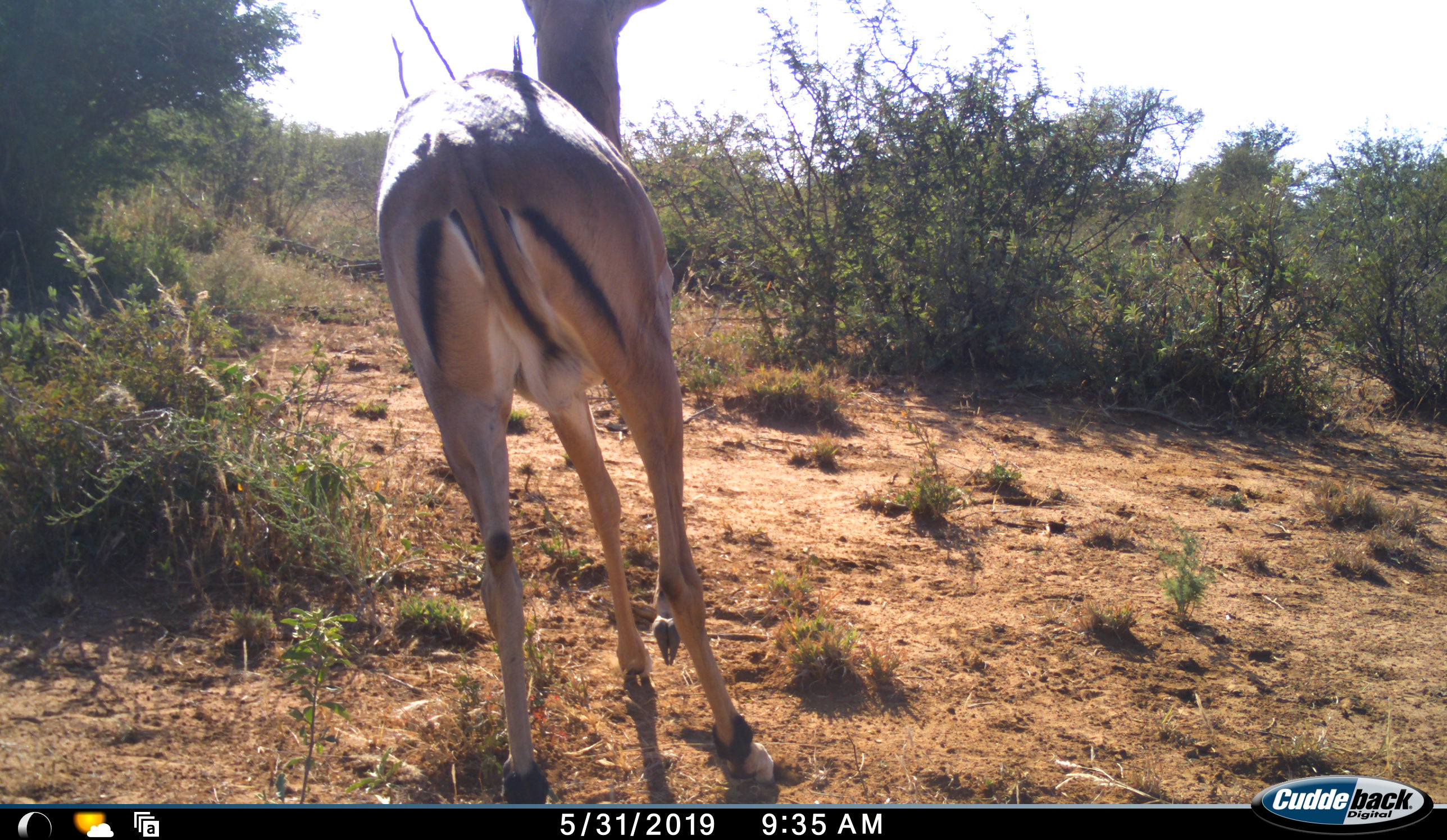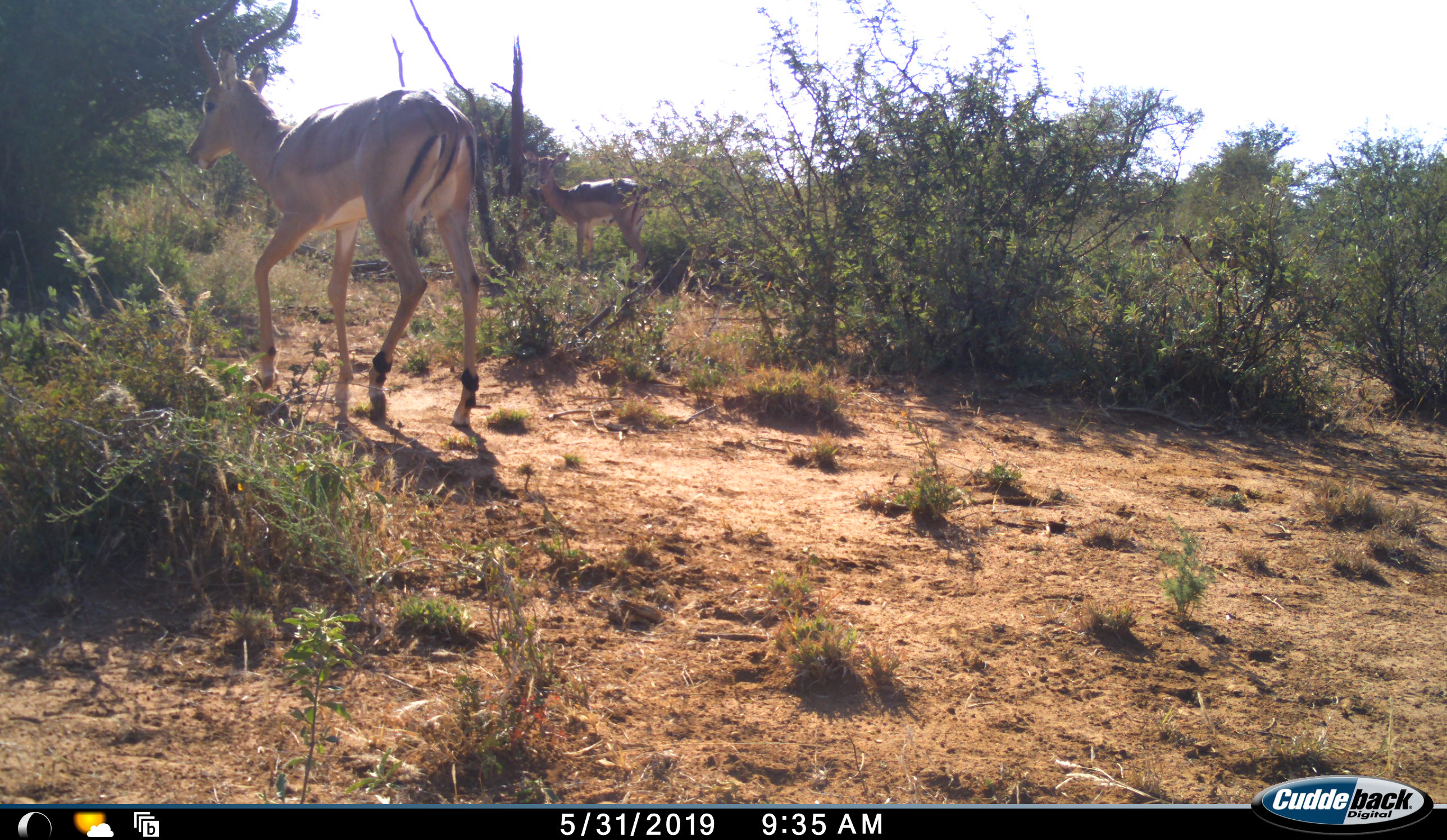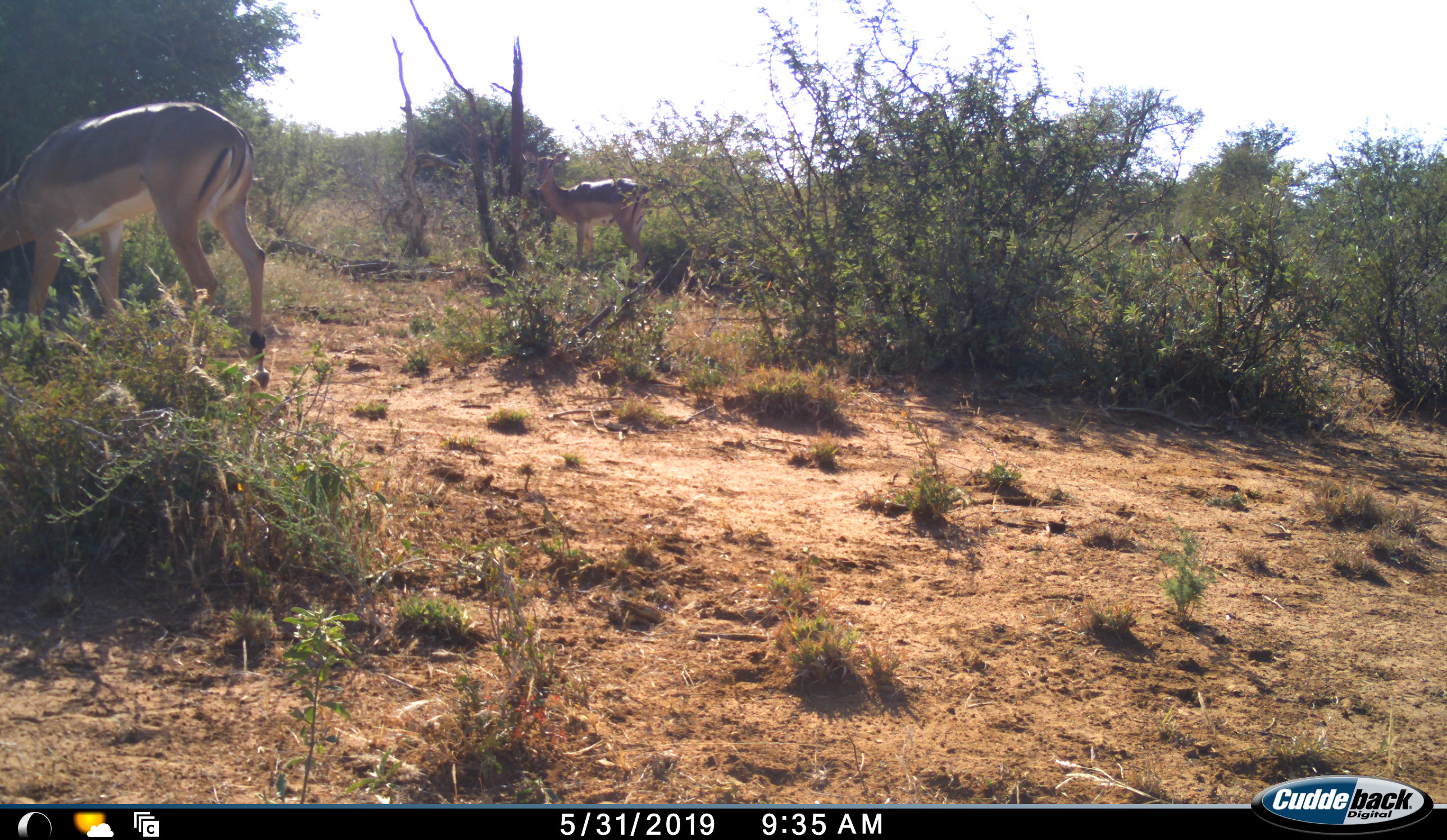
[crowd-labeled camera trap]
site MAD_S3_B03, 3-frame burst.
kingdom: Animalia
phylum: Chordata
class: Mammalia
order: Artiodactyla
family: Bovidae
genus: Aepyceros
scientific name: Aepyceros melampus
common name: impala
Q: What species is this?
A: Impala (Aepyceros melampus).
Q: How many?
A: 2.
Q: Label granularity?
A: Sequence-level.